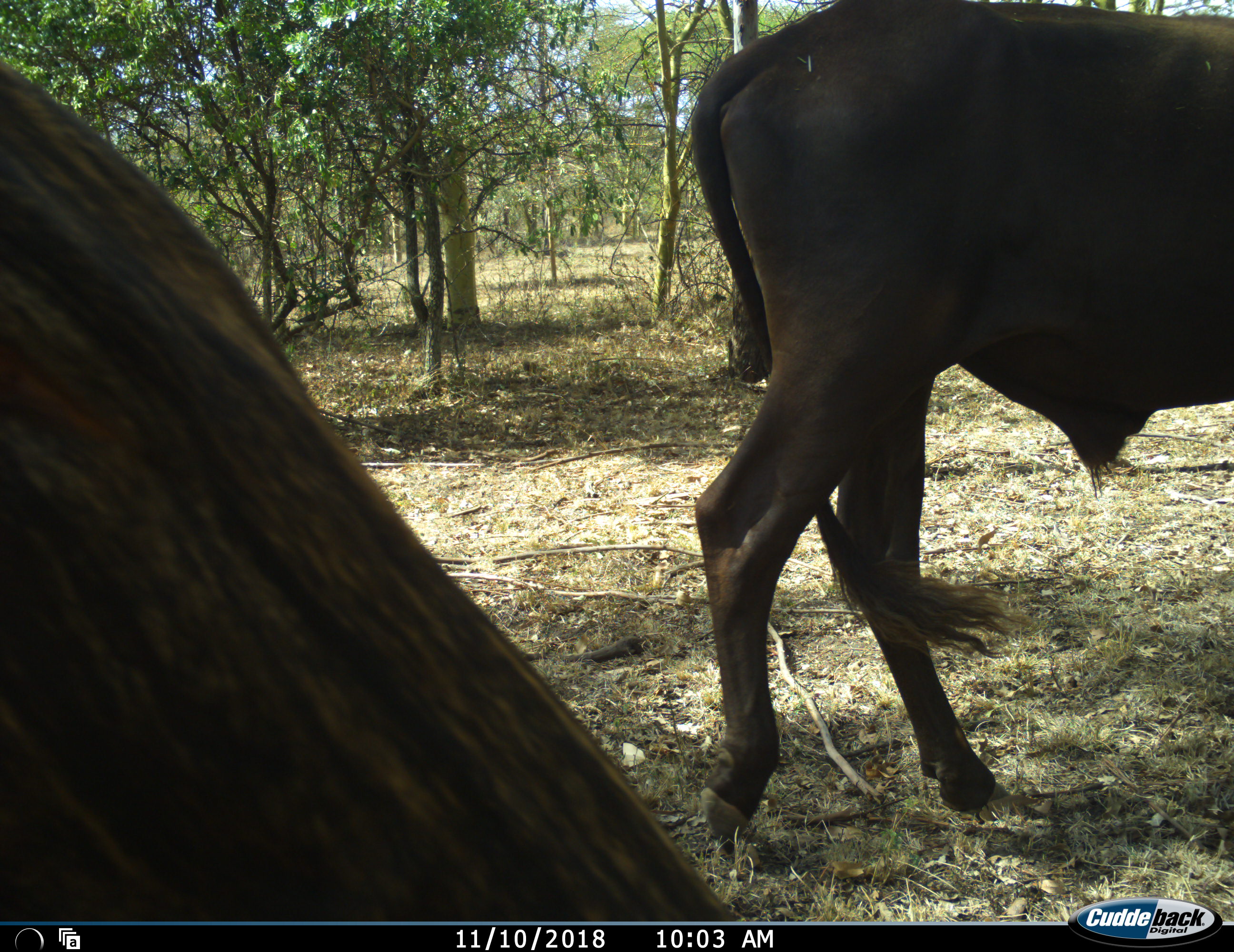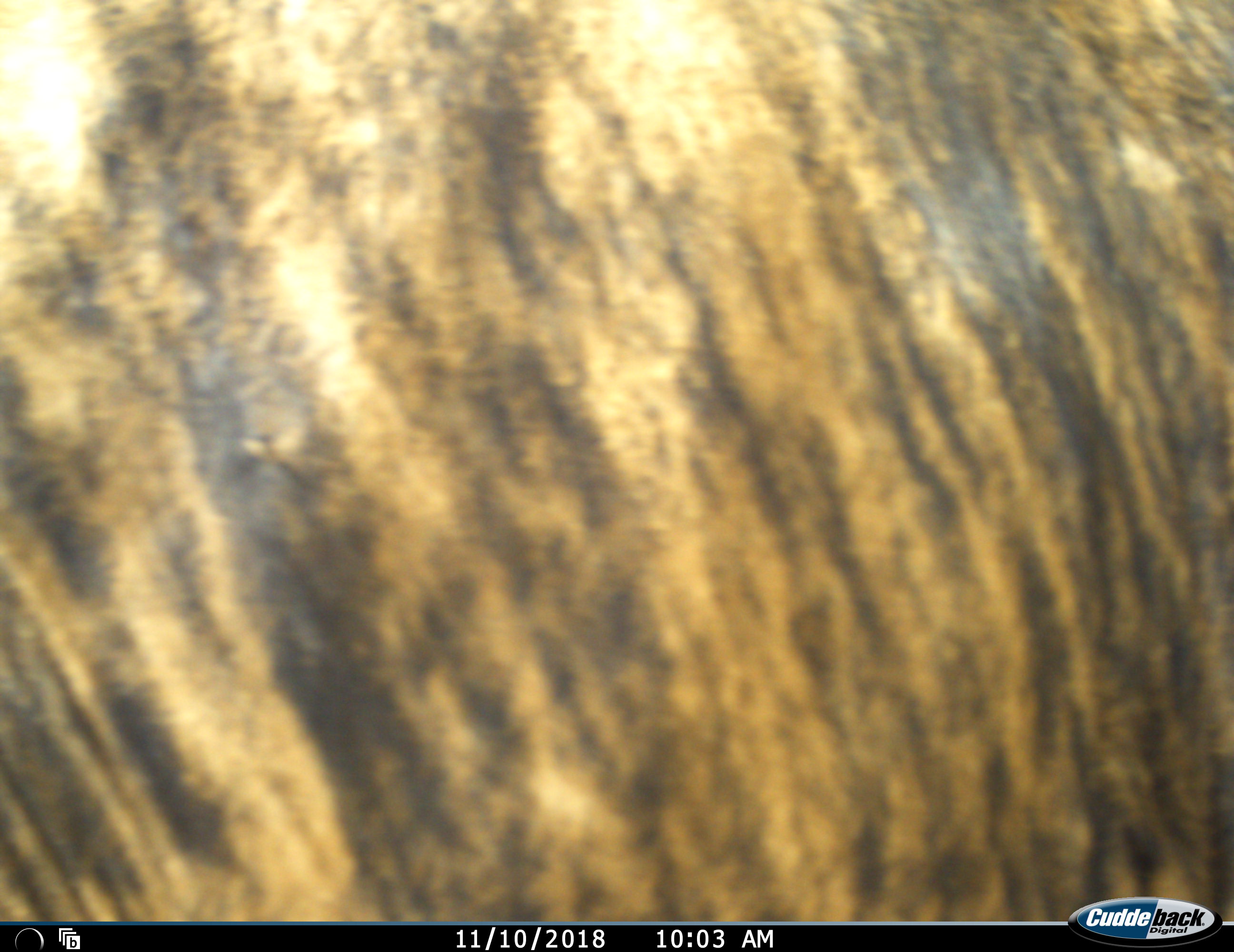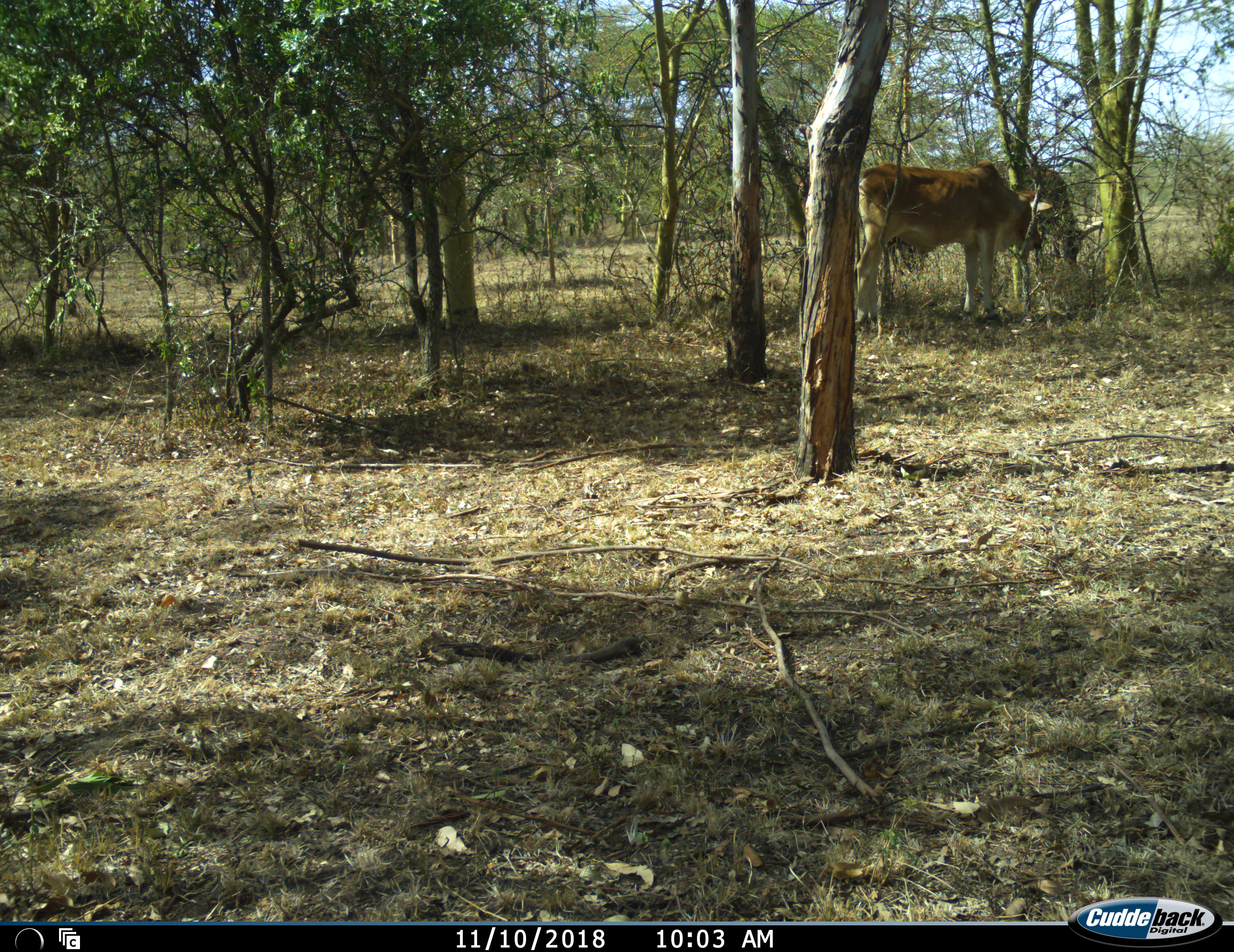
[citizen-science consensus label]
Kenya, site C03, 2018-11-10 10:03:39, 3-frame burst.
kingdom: Animalia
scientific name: Animalia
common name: animal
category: domesticanimal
Domesticanimal (animal) (Animalia), count 4. Behavior (volunteer vote fractions): standing 12%, resting 0%, moving 88%, interacting 0%. Young present (vote fraction): 0%. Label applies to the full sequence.